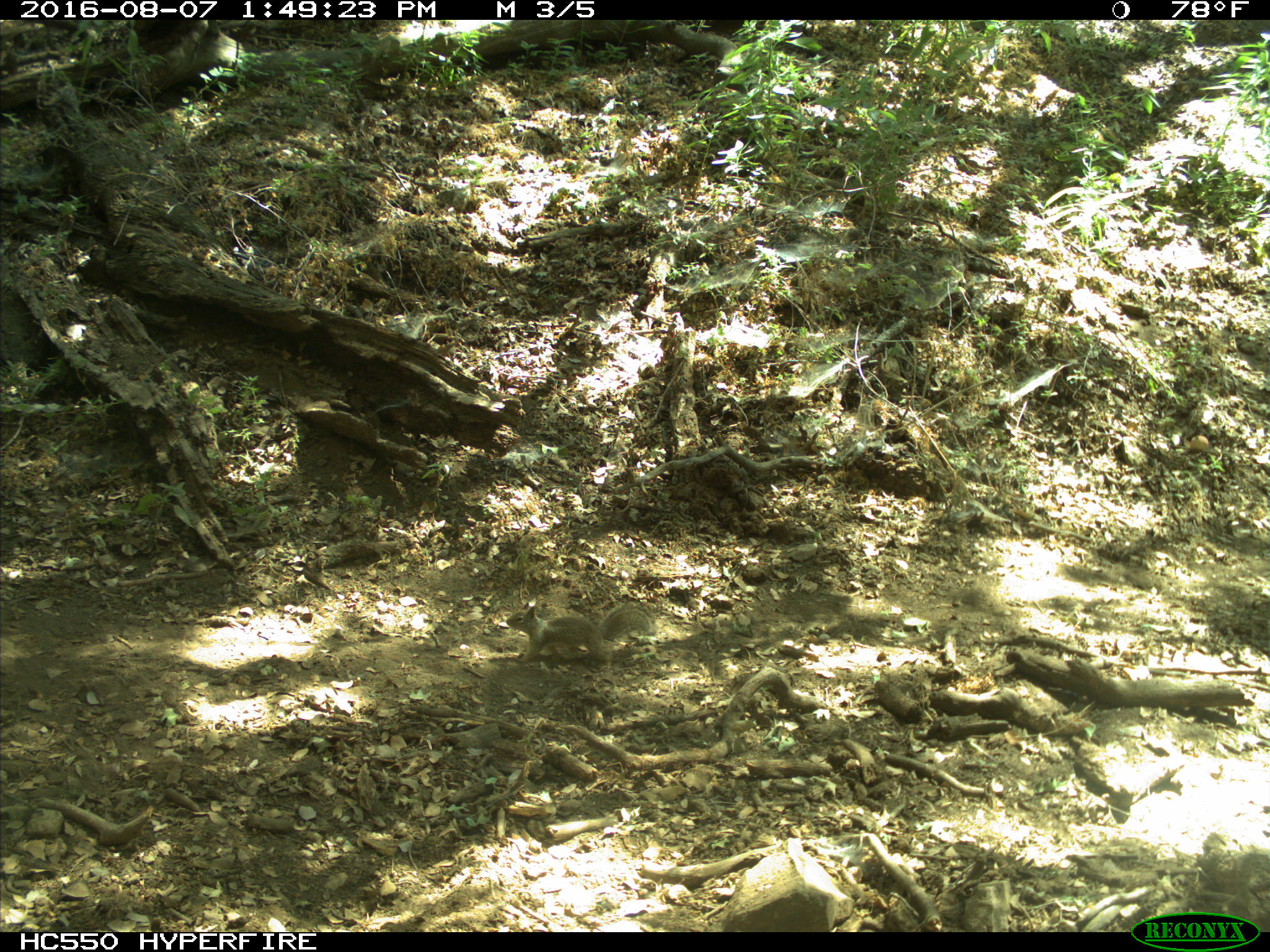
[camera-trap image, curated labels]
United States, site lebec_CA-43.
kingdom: Animalia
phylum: Chordata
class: Mammalia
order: Rodentia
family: Sciuridae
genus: Otospermophilus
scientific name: Otospermophilus beecheyi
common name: california ground squirrel